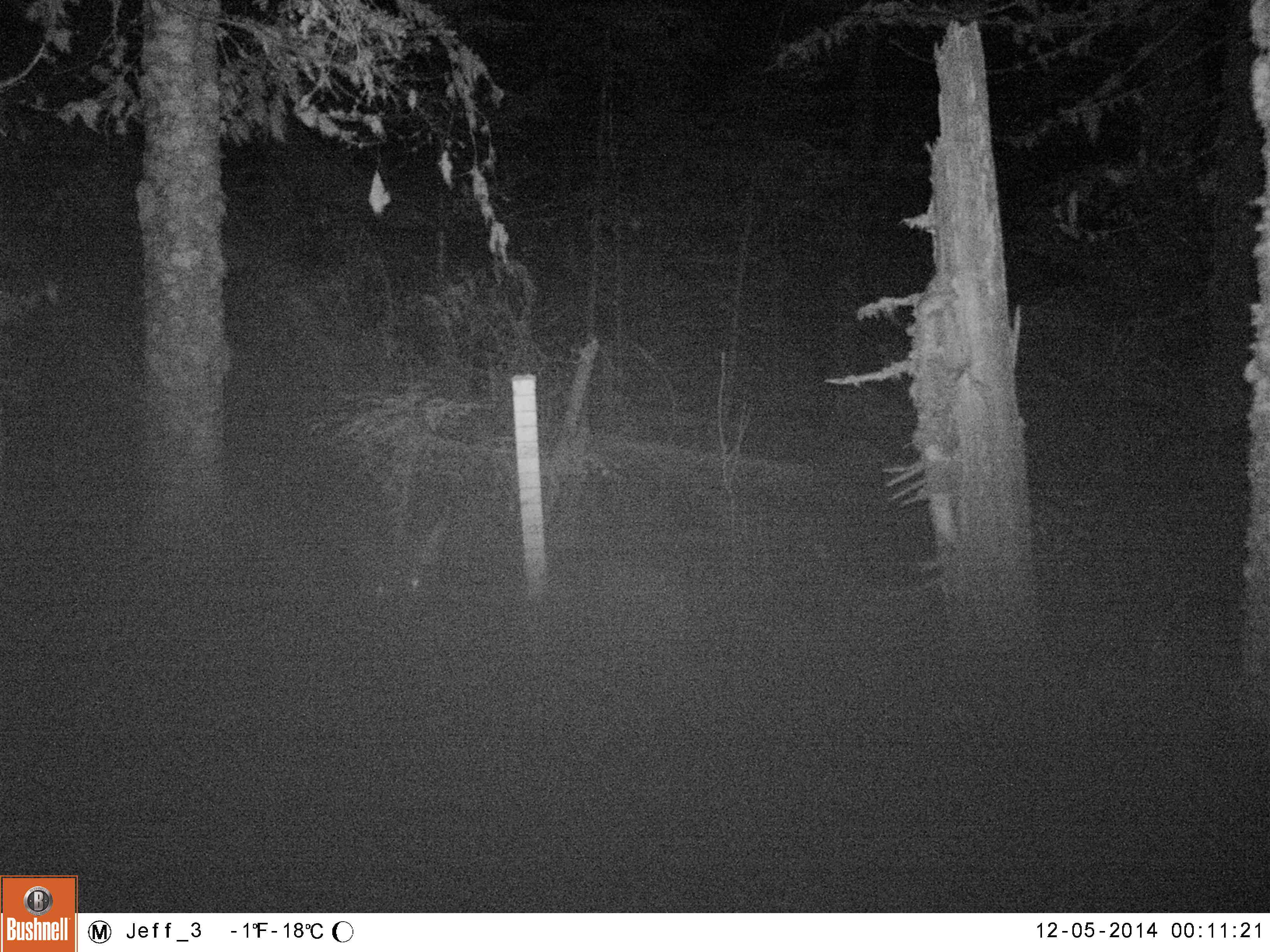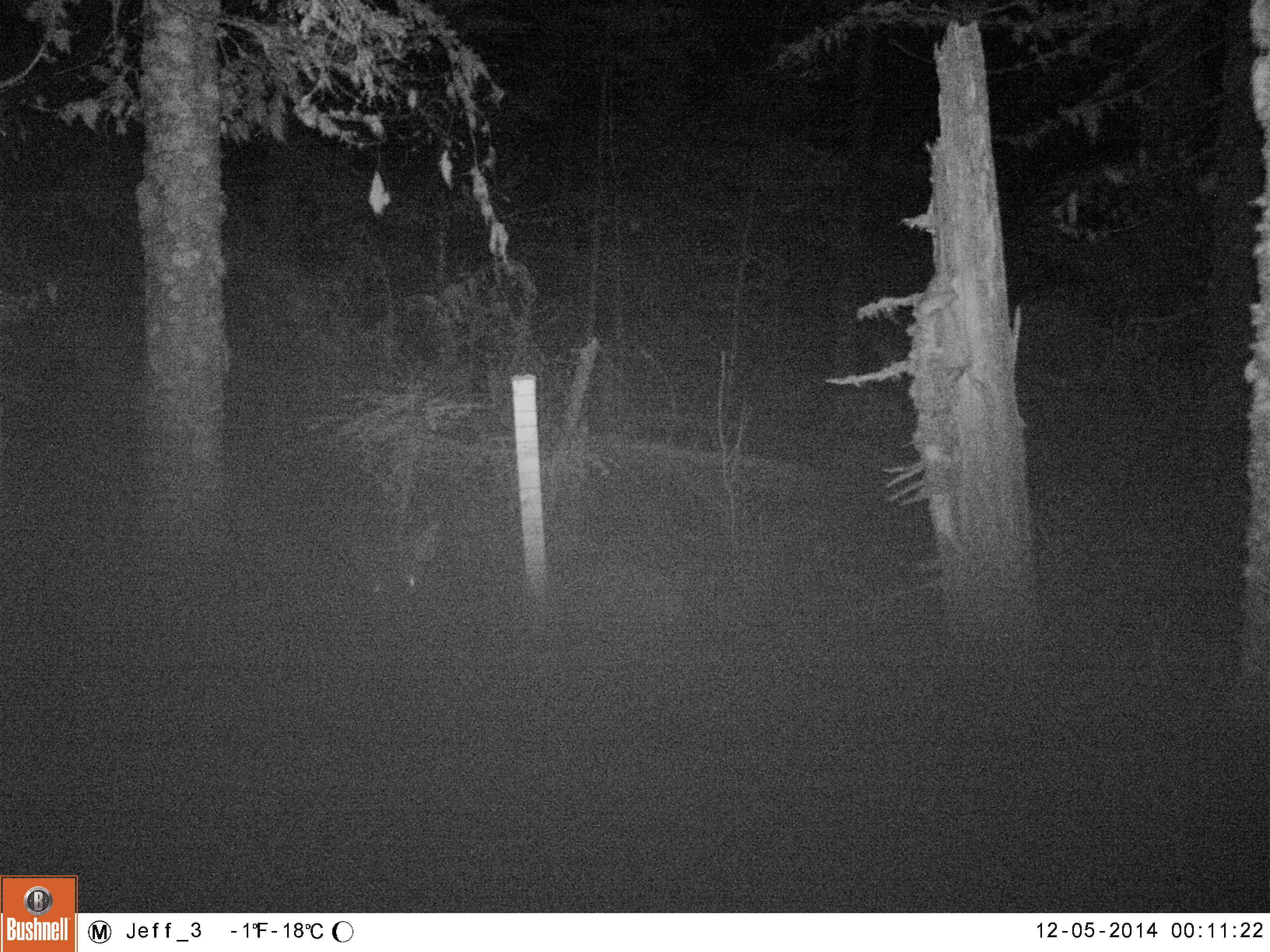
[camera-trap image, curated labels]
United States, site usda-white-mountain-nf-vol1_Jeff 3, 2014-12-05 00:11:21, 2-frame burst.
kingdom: Animalia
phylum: Chordata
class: Mammalia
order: Artiodactyla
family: Cervidae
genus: Odocoileus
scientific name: Odocoileus virginianus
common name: white-tailed deer